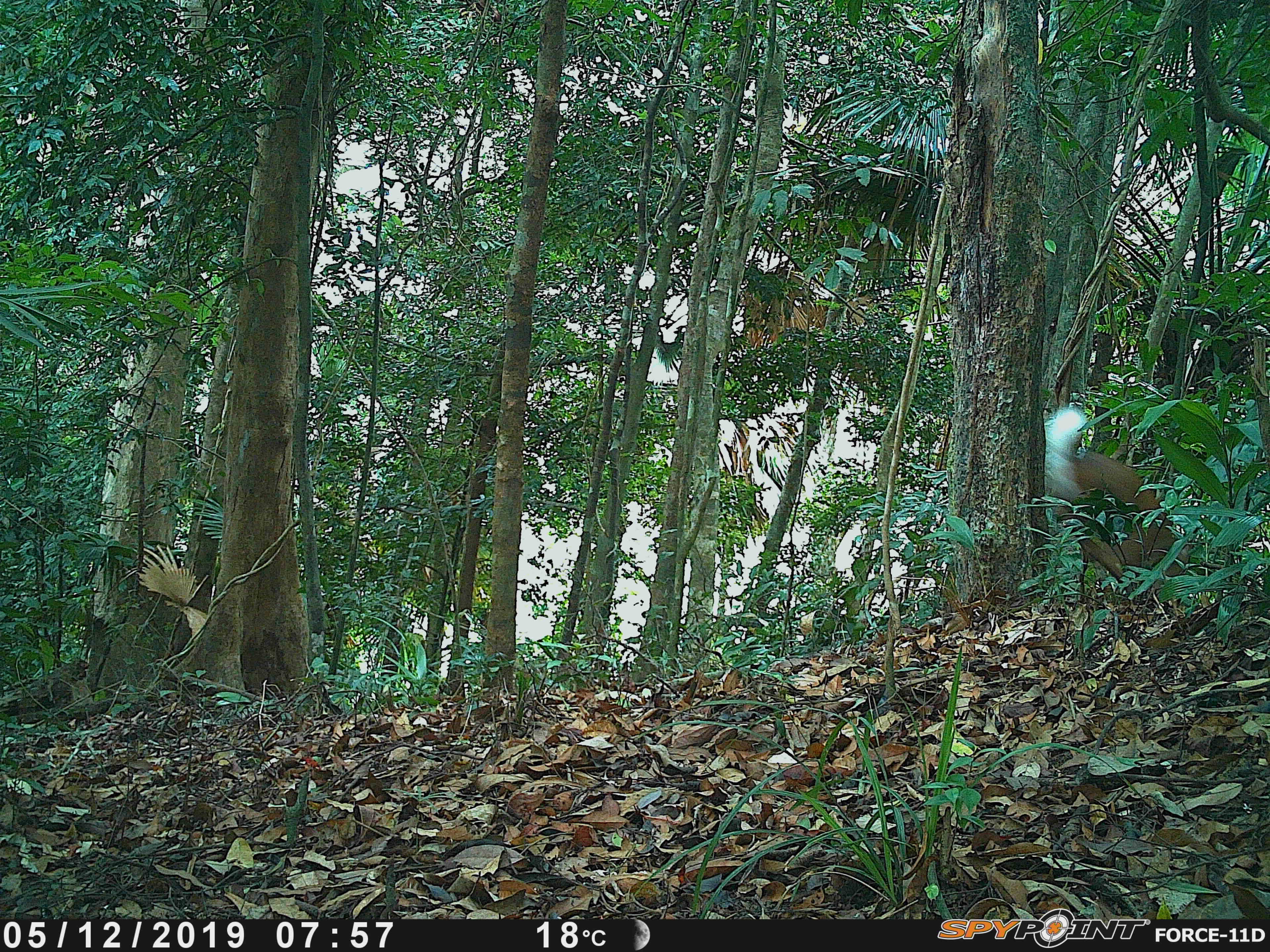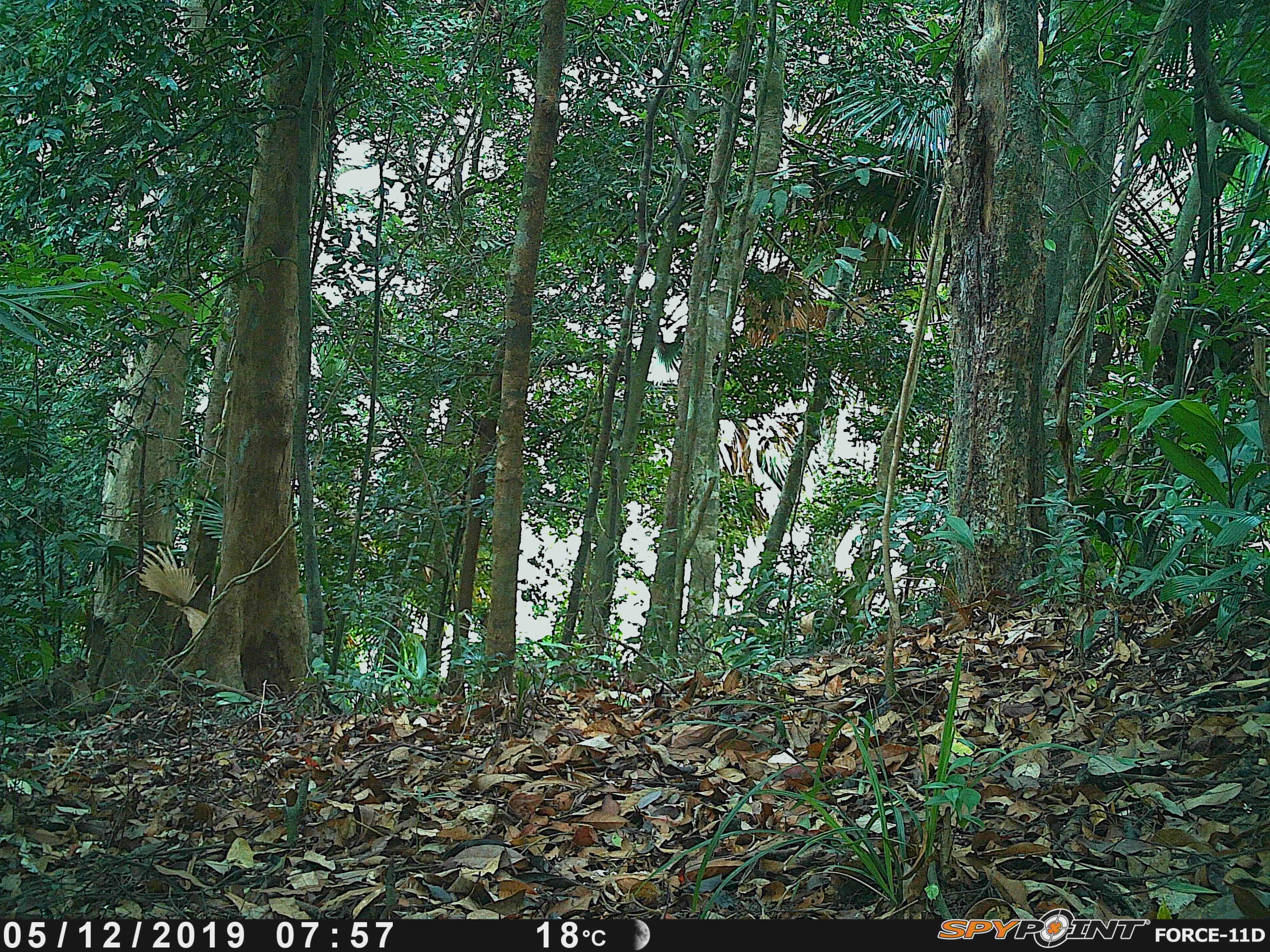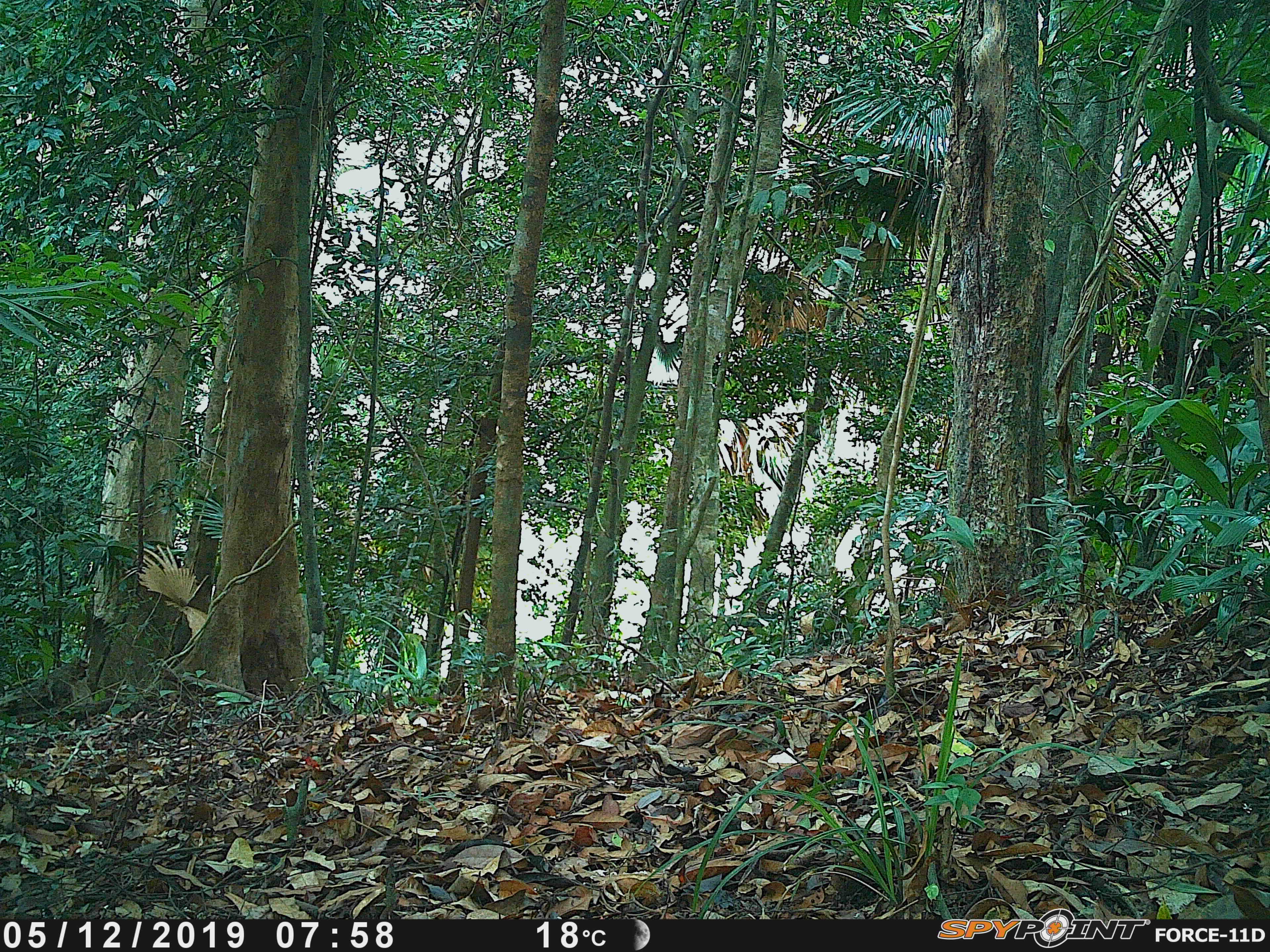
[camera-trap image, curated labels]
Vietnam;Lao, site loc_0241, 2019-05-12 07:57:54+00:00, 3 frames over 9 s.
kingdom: Animalia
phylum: Chordata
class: Mammalia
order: Artiodactyla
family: Cervidae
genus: Muntiacus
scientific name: Muntiacus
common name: muntjacs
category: unidentified muntjac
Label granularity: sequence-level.